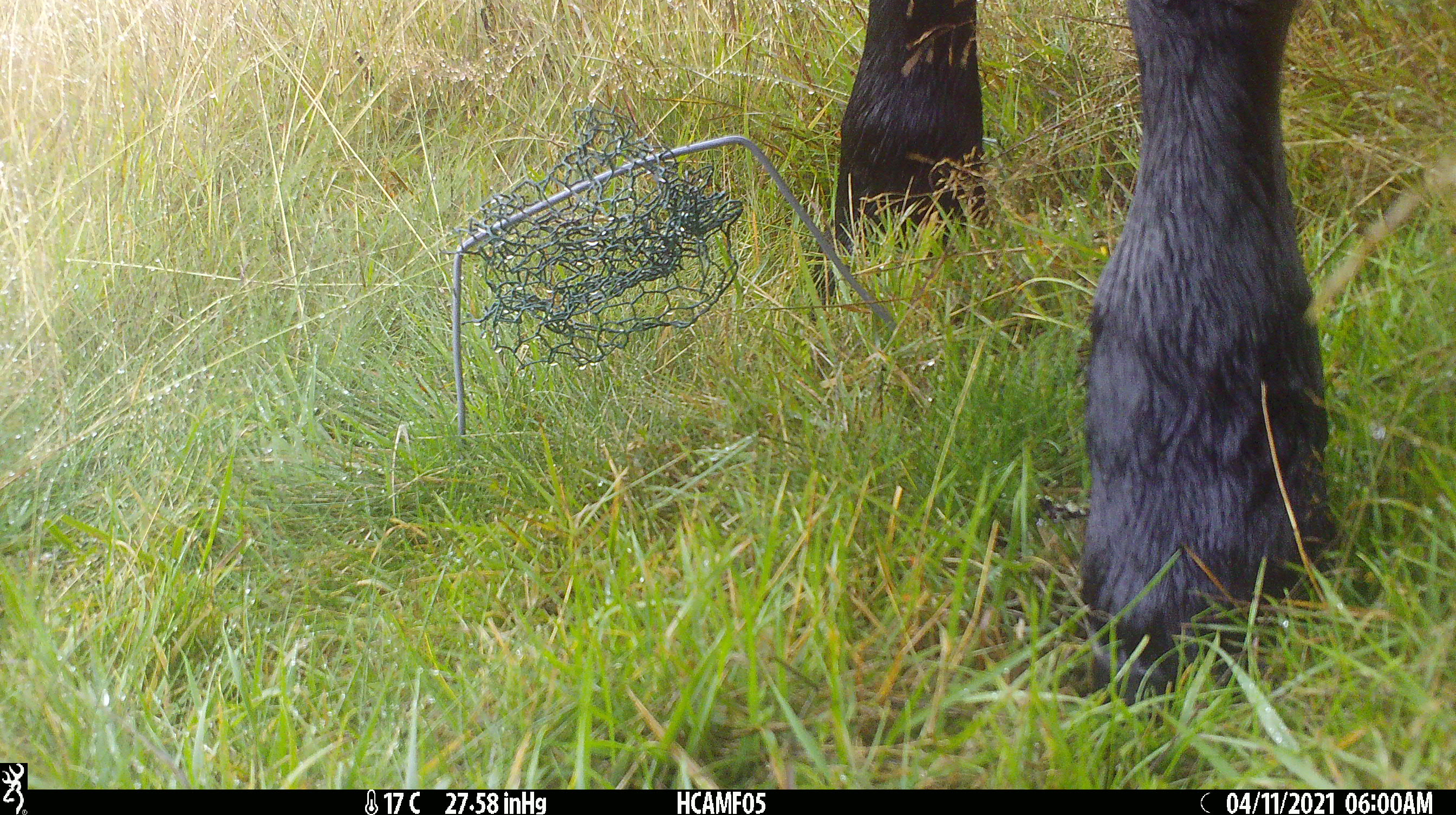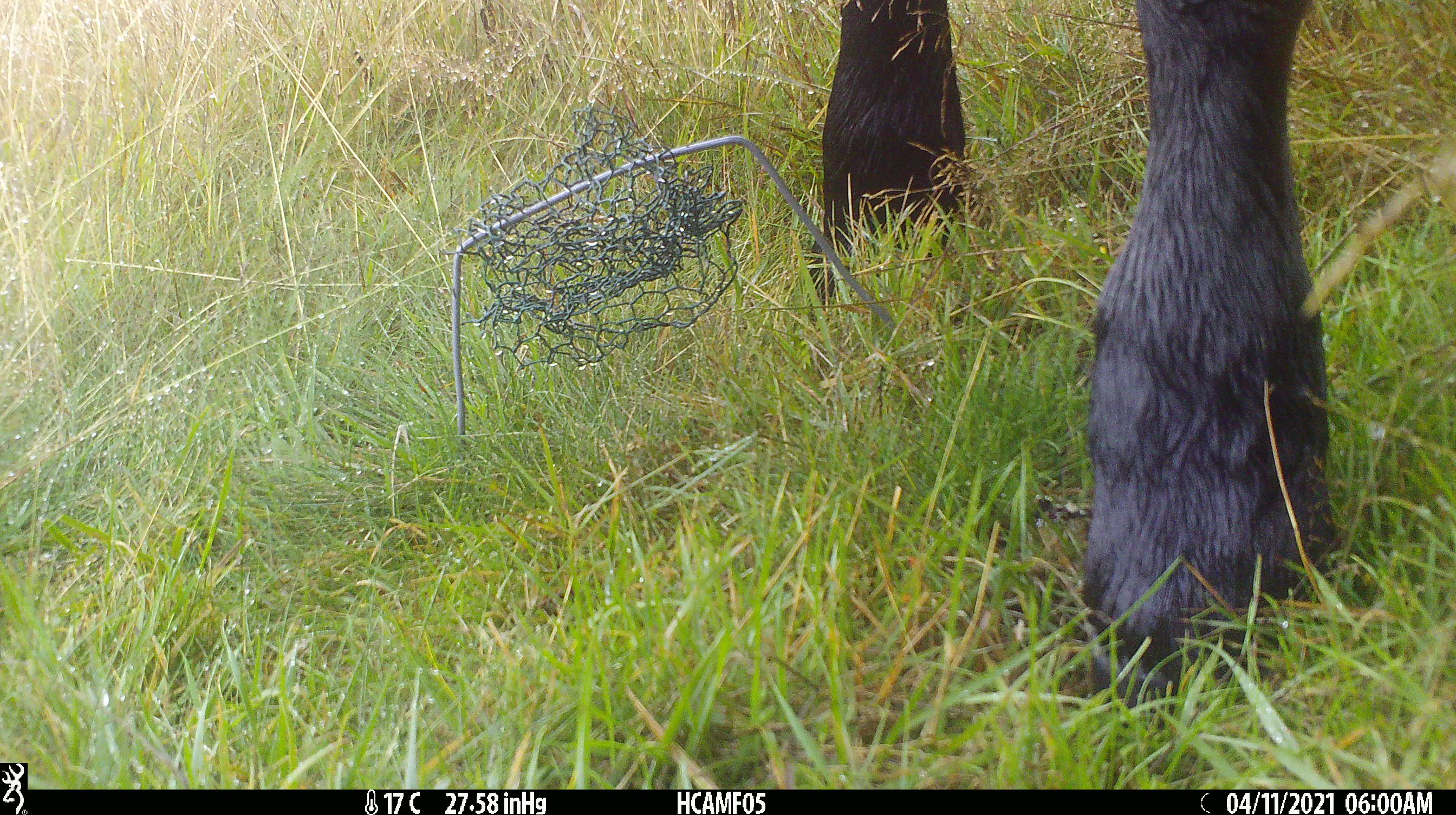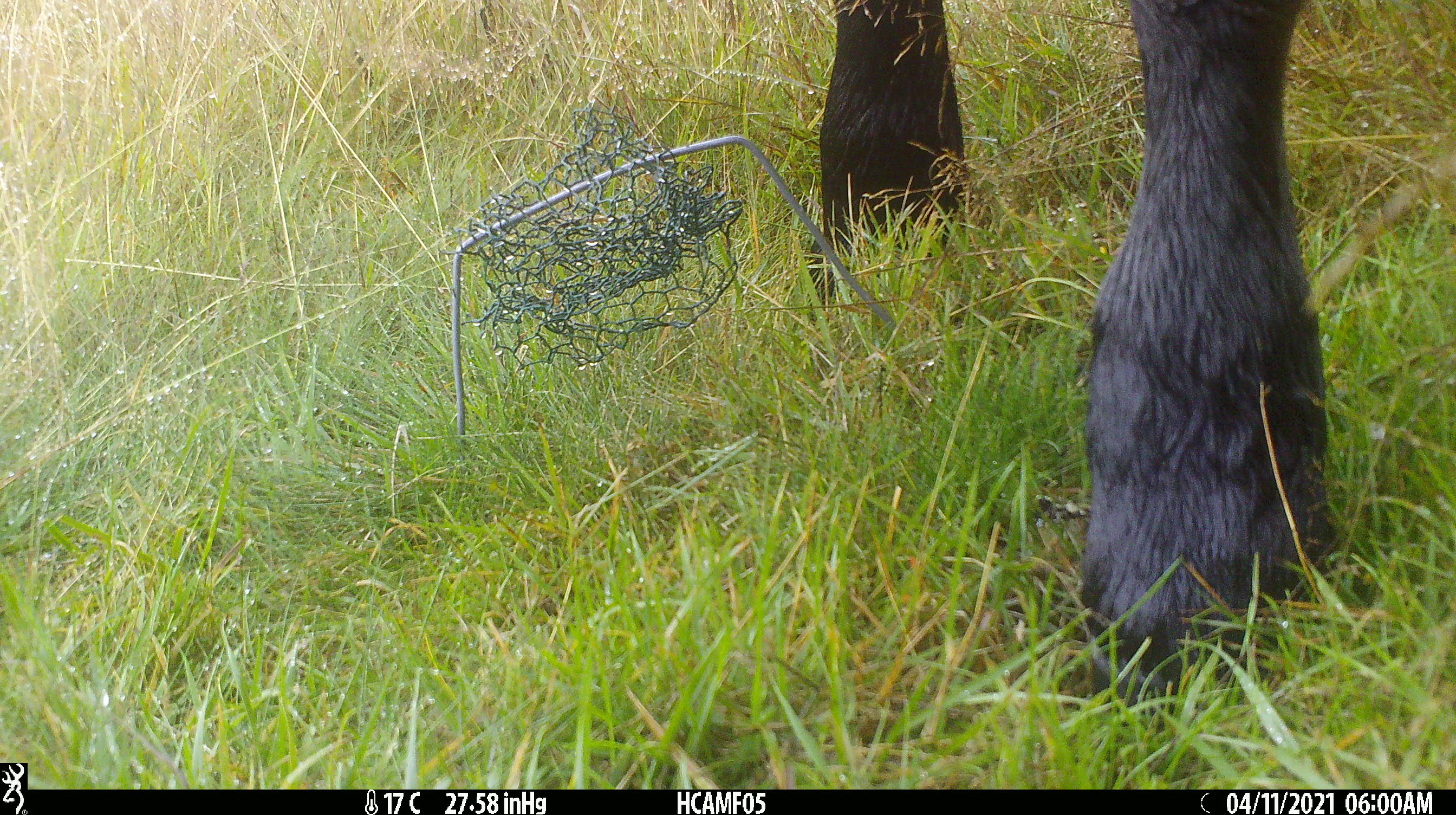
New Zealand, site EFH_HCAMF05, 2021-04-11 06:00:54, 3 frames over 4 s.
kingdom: Animalia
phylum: Chordata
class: Mammalia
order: Artiodactyla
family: Bovidae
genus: Bos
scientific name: Bos taurus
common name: domestic cow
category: cow